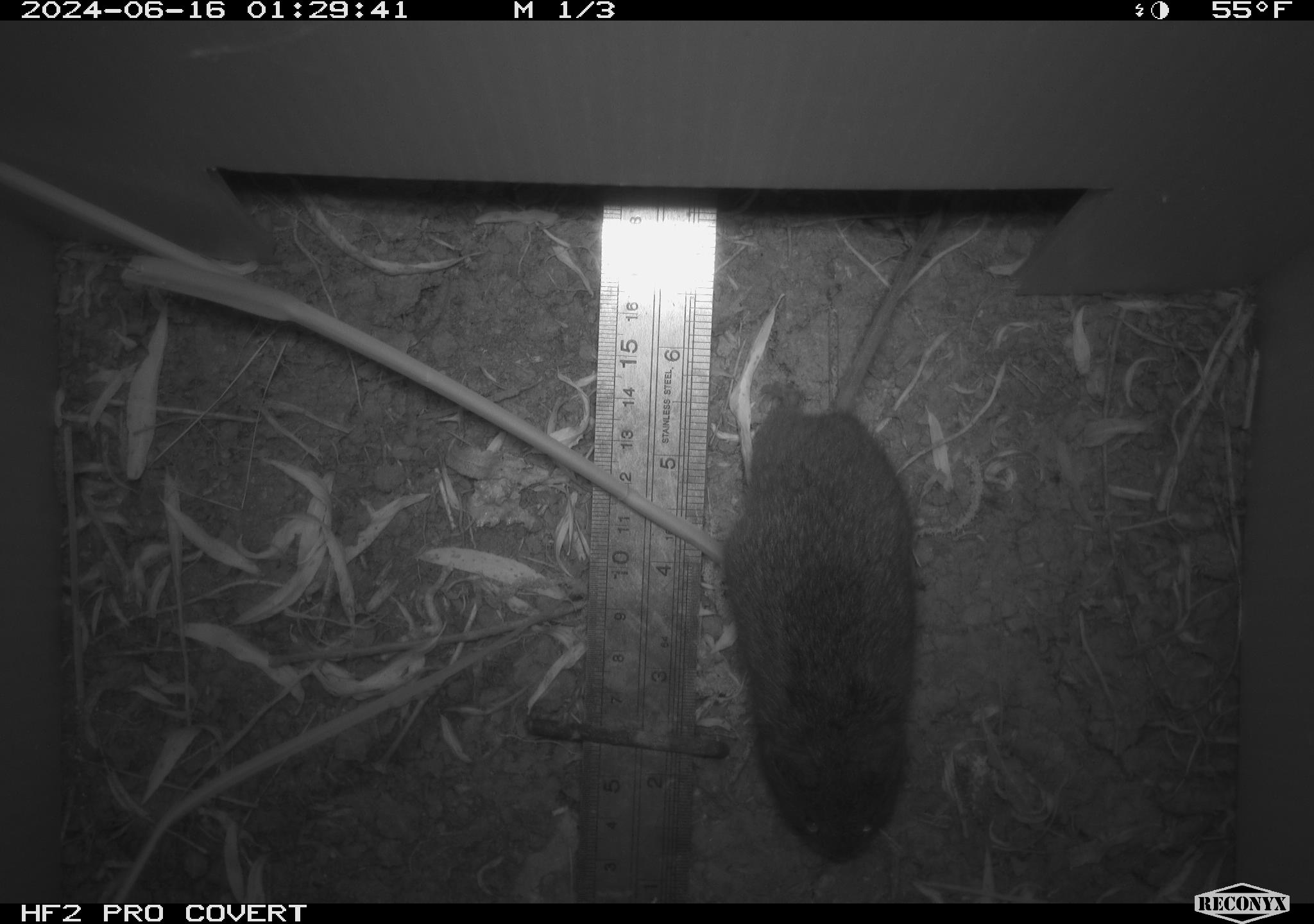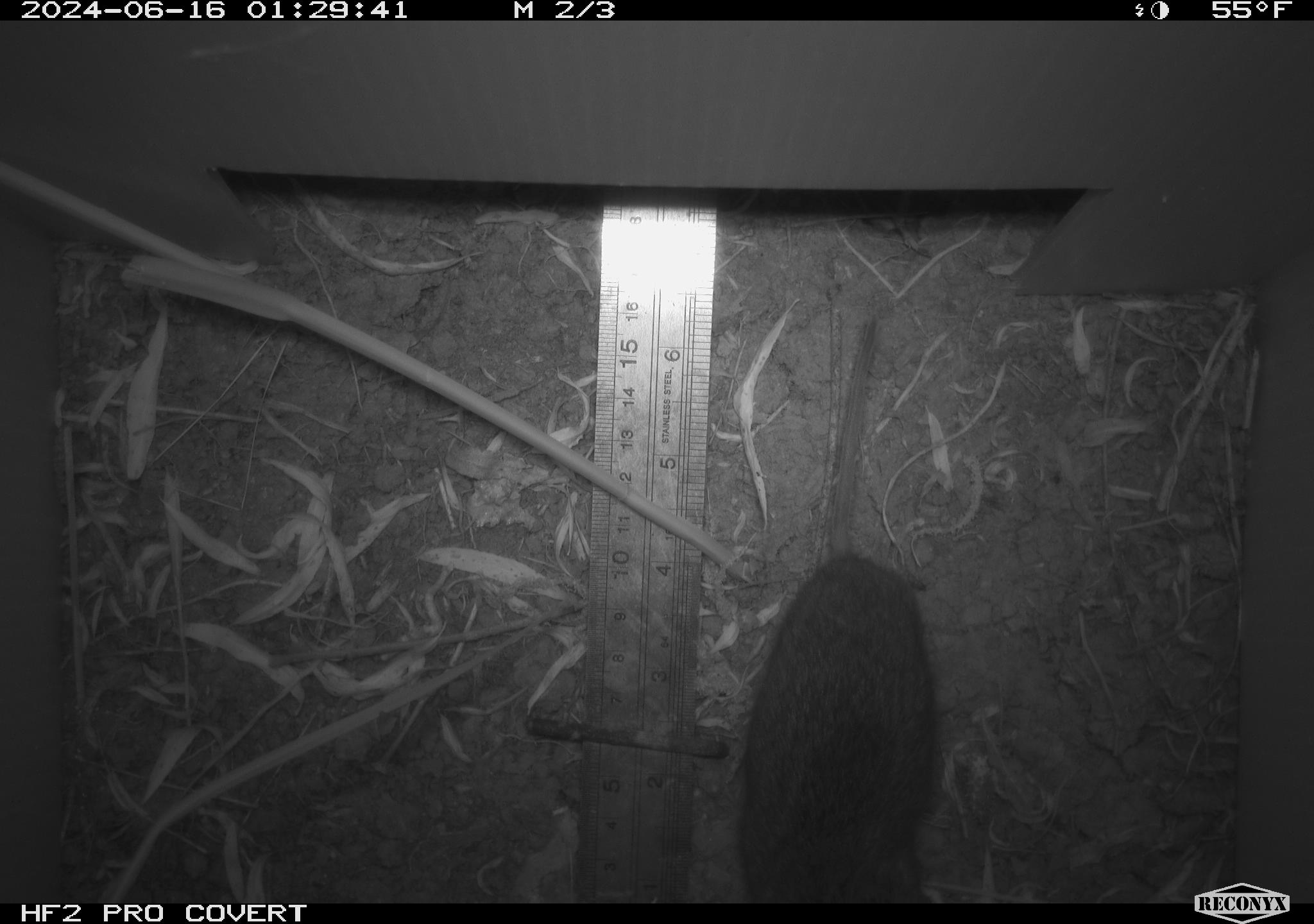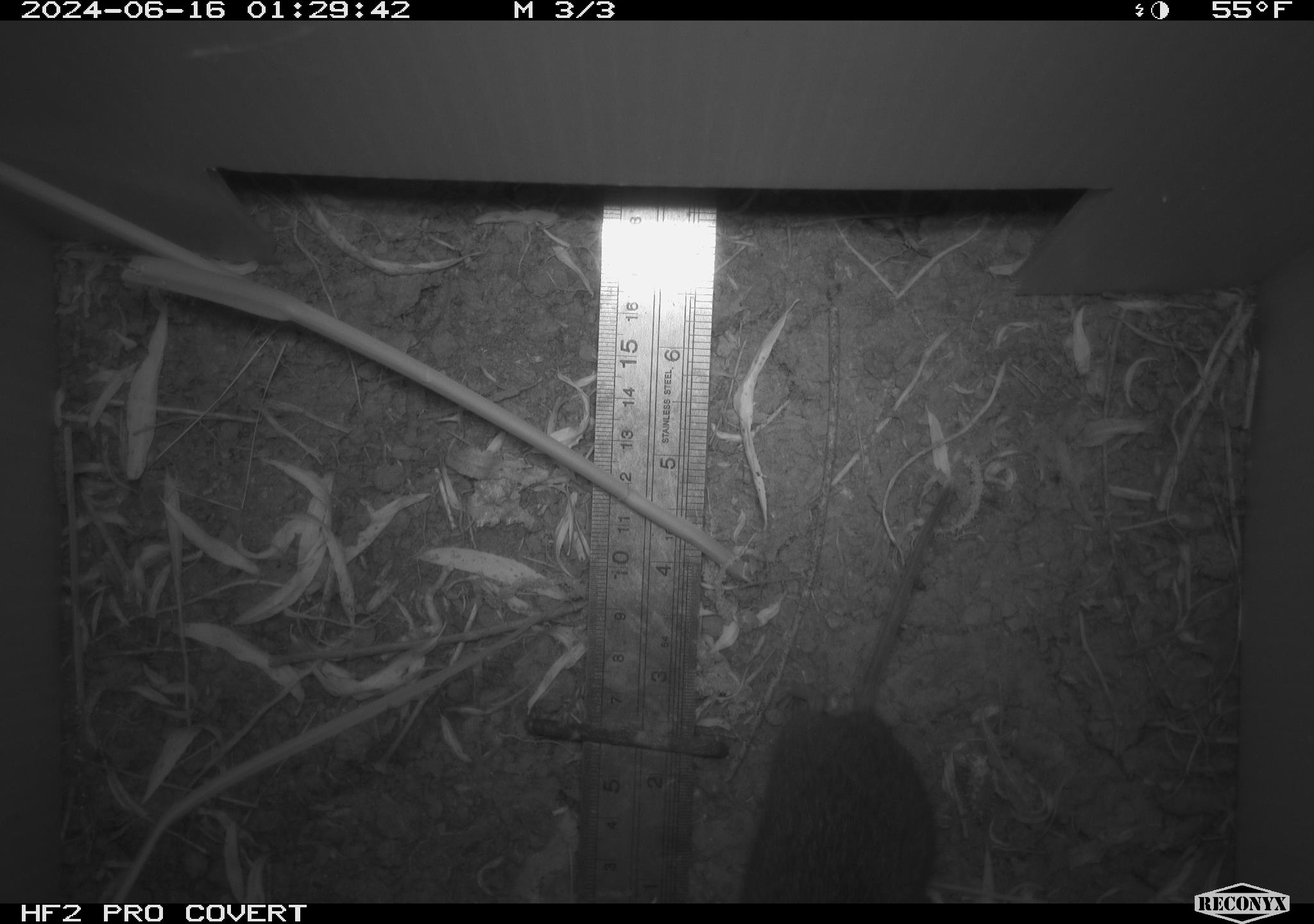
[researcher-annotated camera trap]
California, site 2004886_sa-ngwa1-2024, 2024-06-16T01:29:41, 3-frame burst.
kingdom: Animalia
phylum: Chordata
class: Mammalia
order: Rodentia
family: Cricetidae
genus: Microtus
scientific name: Microtus californicus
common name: california vole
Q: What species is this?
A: California vole (Microtus californicus).